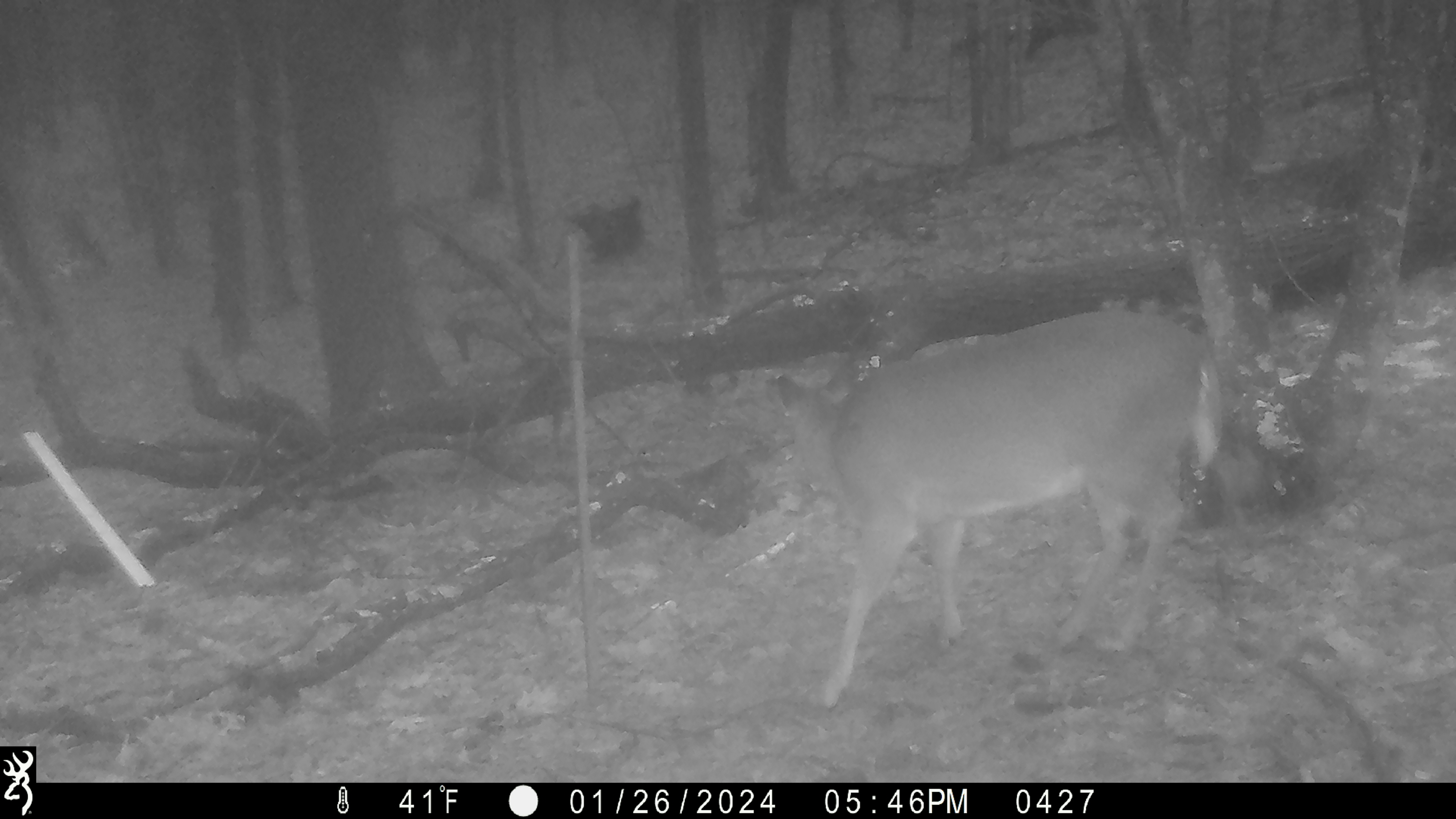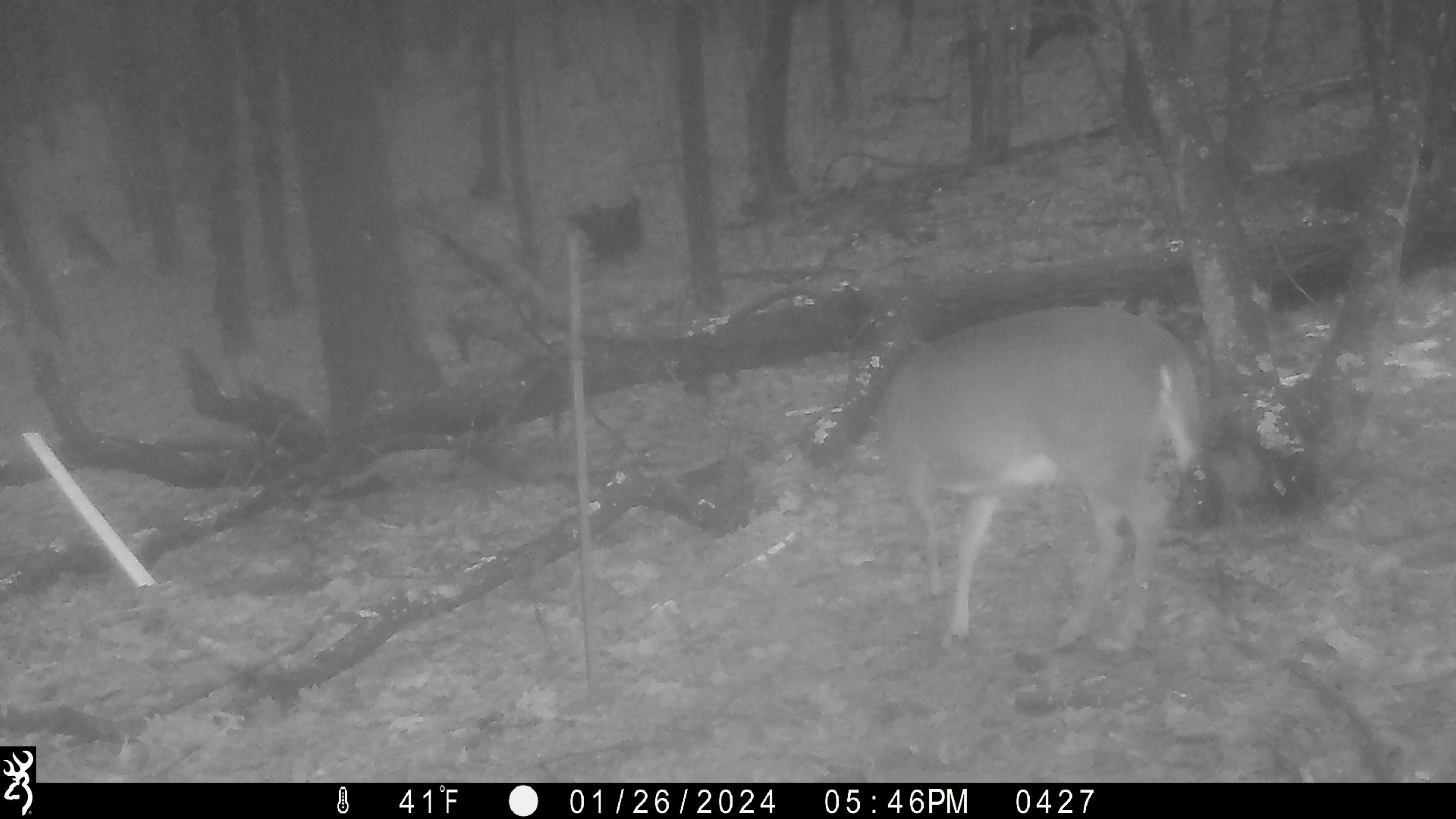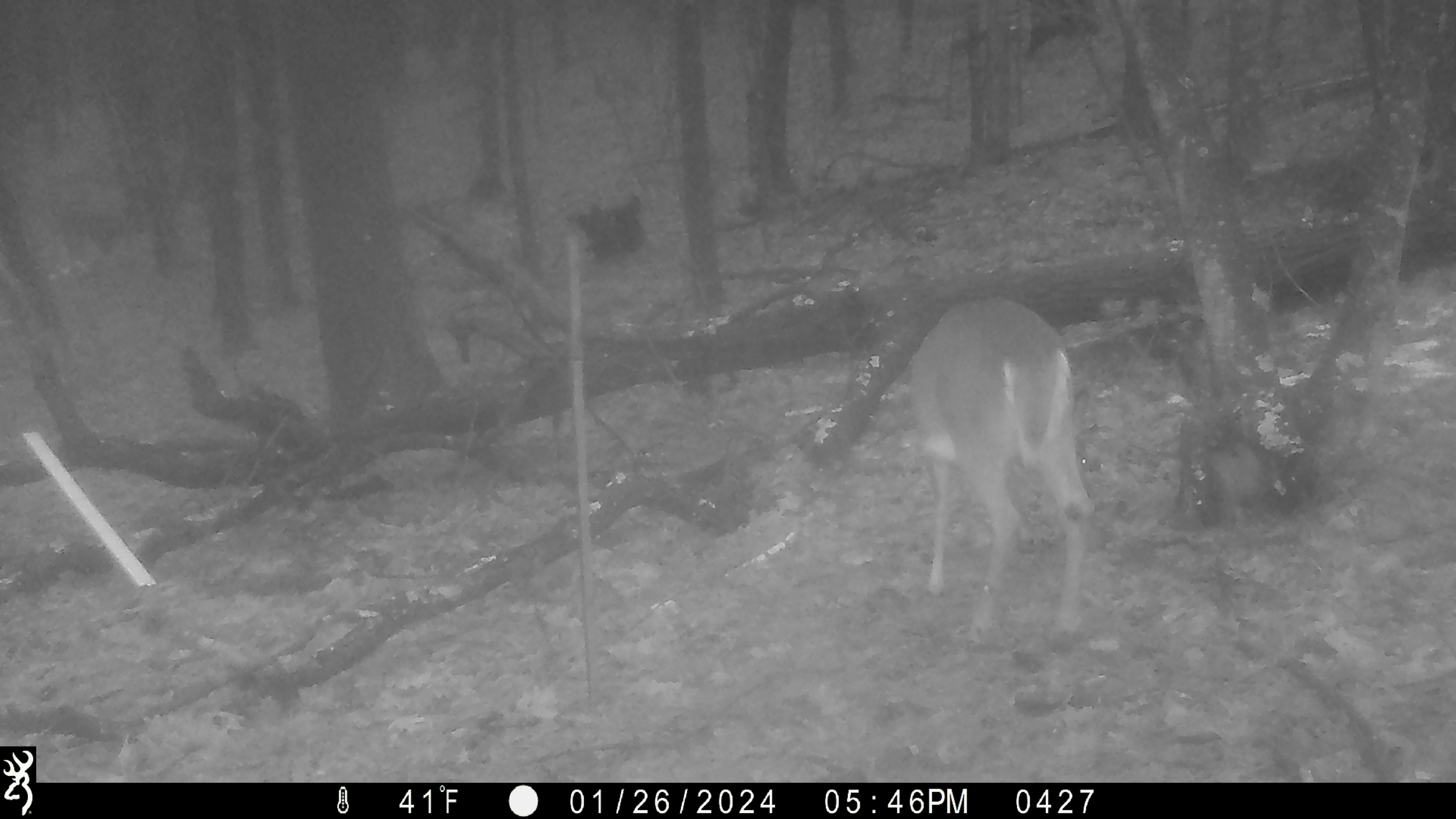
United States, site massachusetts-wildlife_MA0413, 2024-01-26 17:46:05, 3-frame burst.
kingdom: Animalia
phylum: Chordata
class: Mammalia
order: Artiodactyla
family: Cervidae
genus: Odocoileus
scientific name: Odocoileus virginianus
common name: white-tailed deer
White-tailed deer (Odocoileus virginianus).